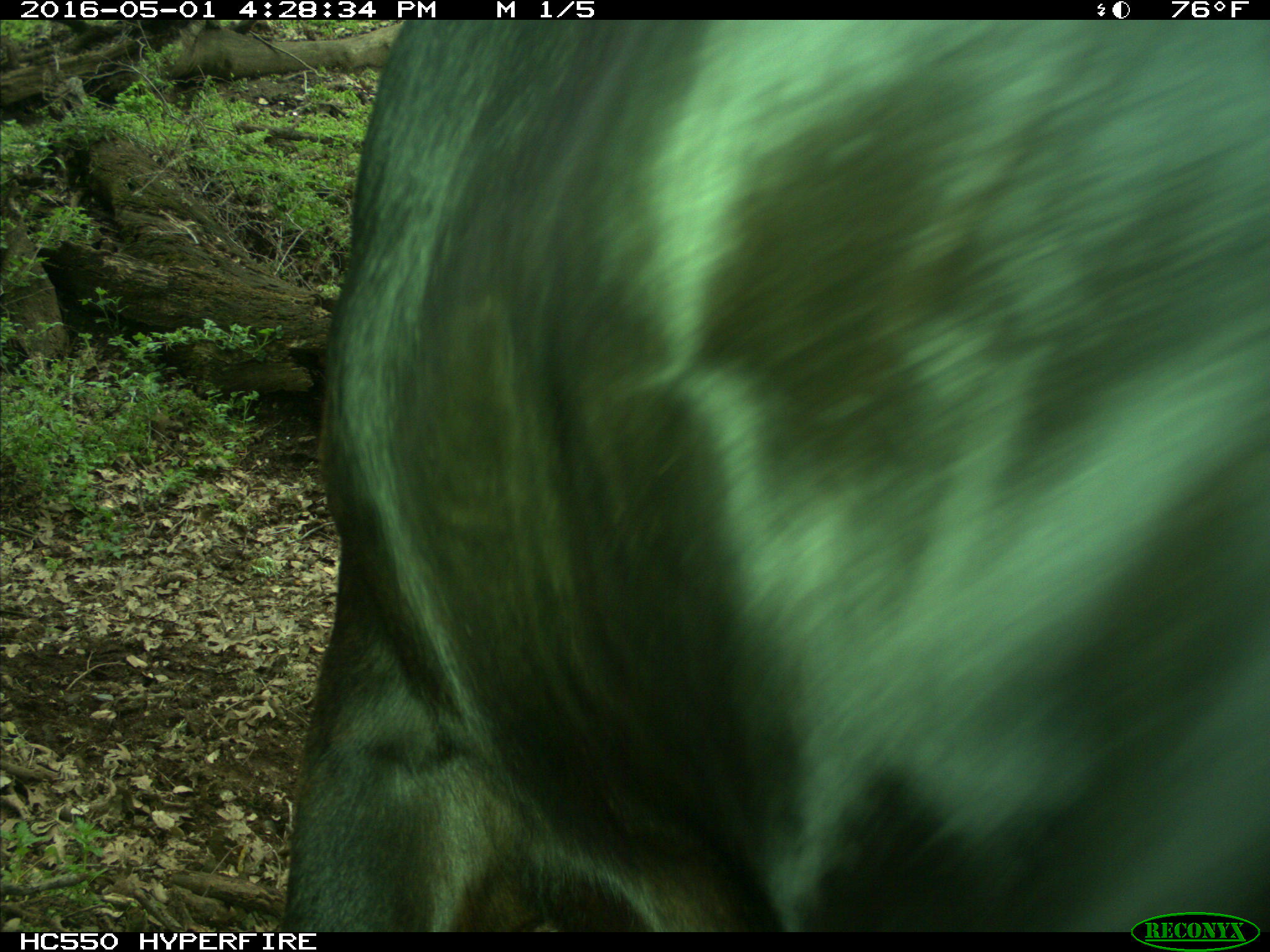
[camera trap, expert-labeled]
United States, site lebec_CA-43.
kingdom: Animalia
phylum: Chordata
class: Mammalia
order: Artiodactyla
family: Bovidae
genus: Bos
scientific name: Bos taurus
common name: domestic cow